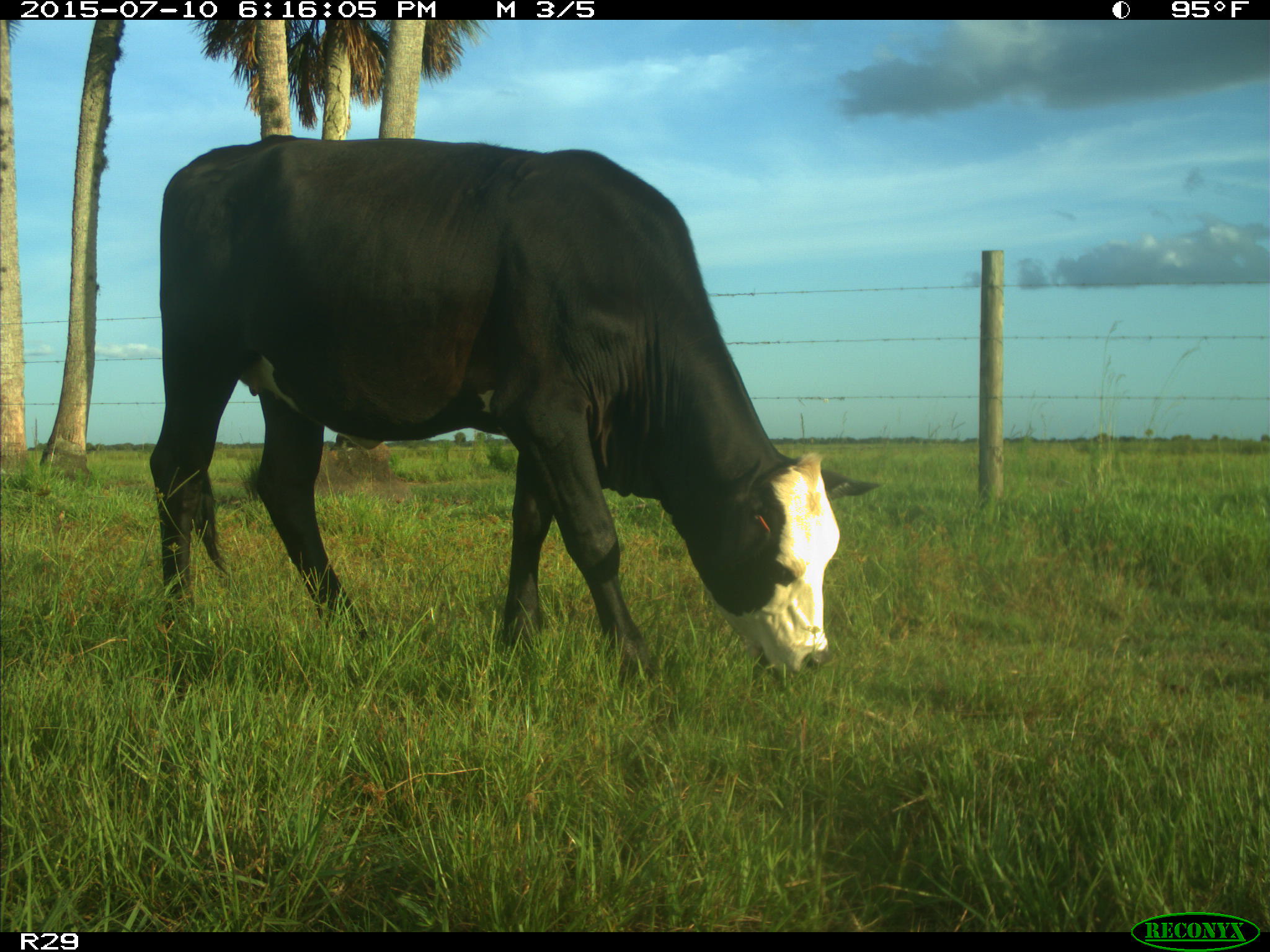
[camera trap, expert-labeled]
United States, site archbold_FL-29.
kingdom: Animalia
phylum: Chordata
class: Mammalia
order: Artiodactyla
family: Bovidae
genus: Bos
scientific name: Bos taurus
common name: domestic cow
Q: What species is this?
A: Bos taurus (domestic cow).